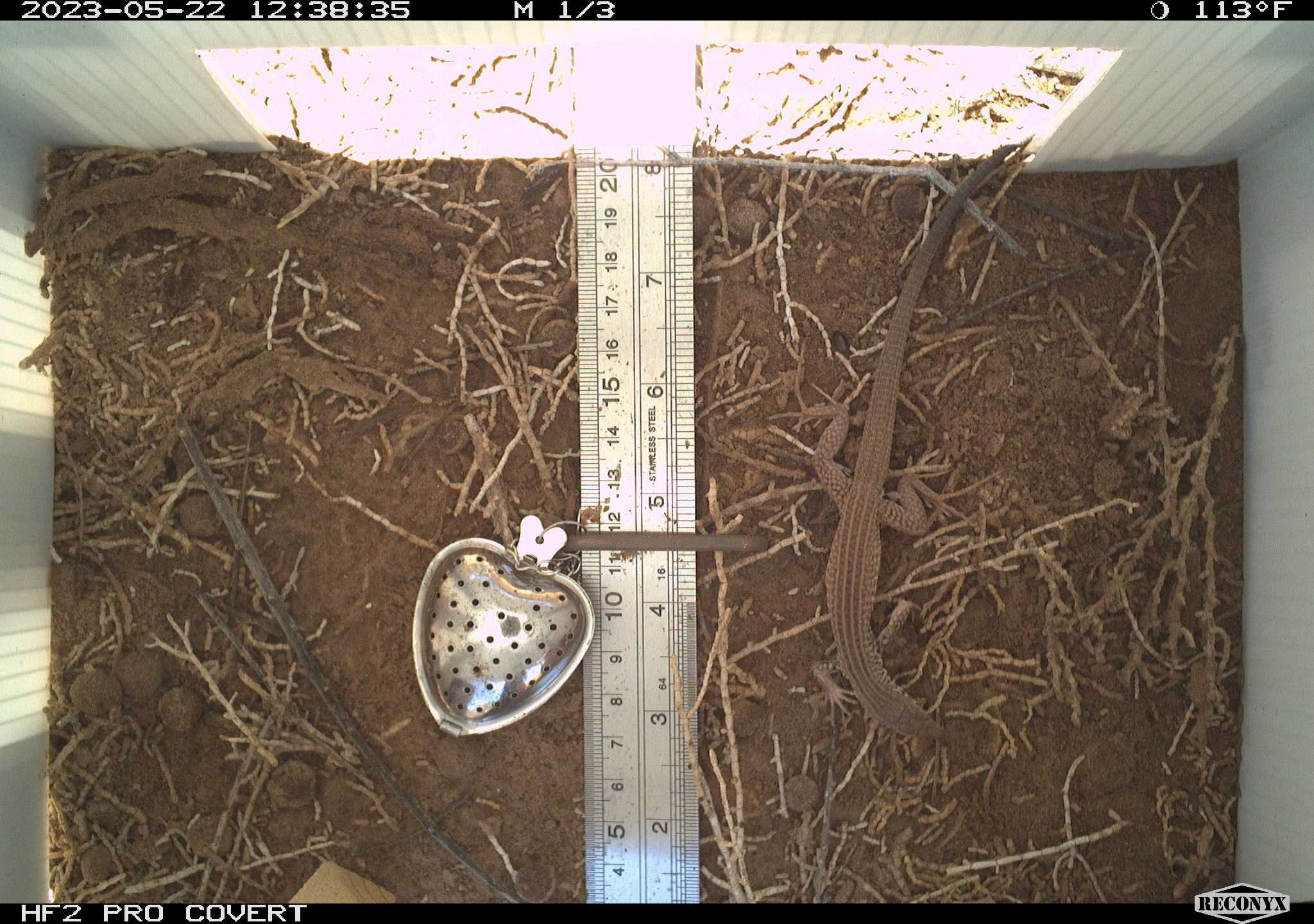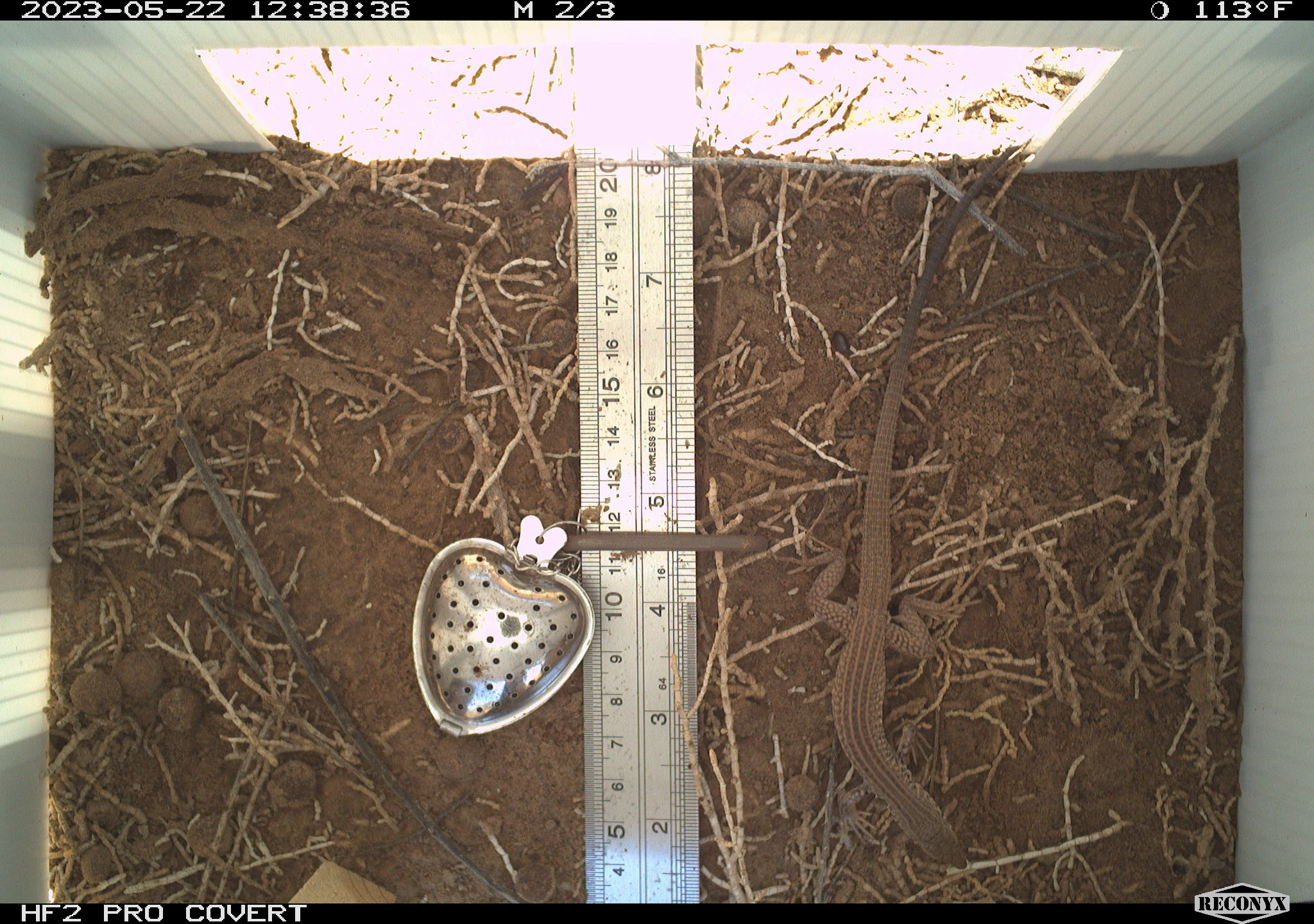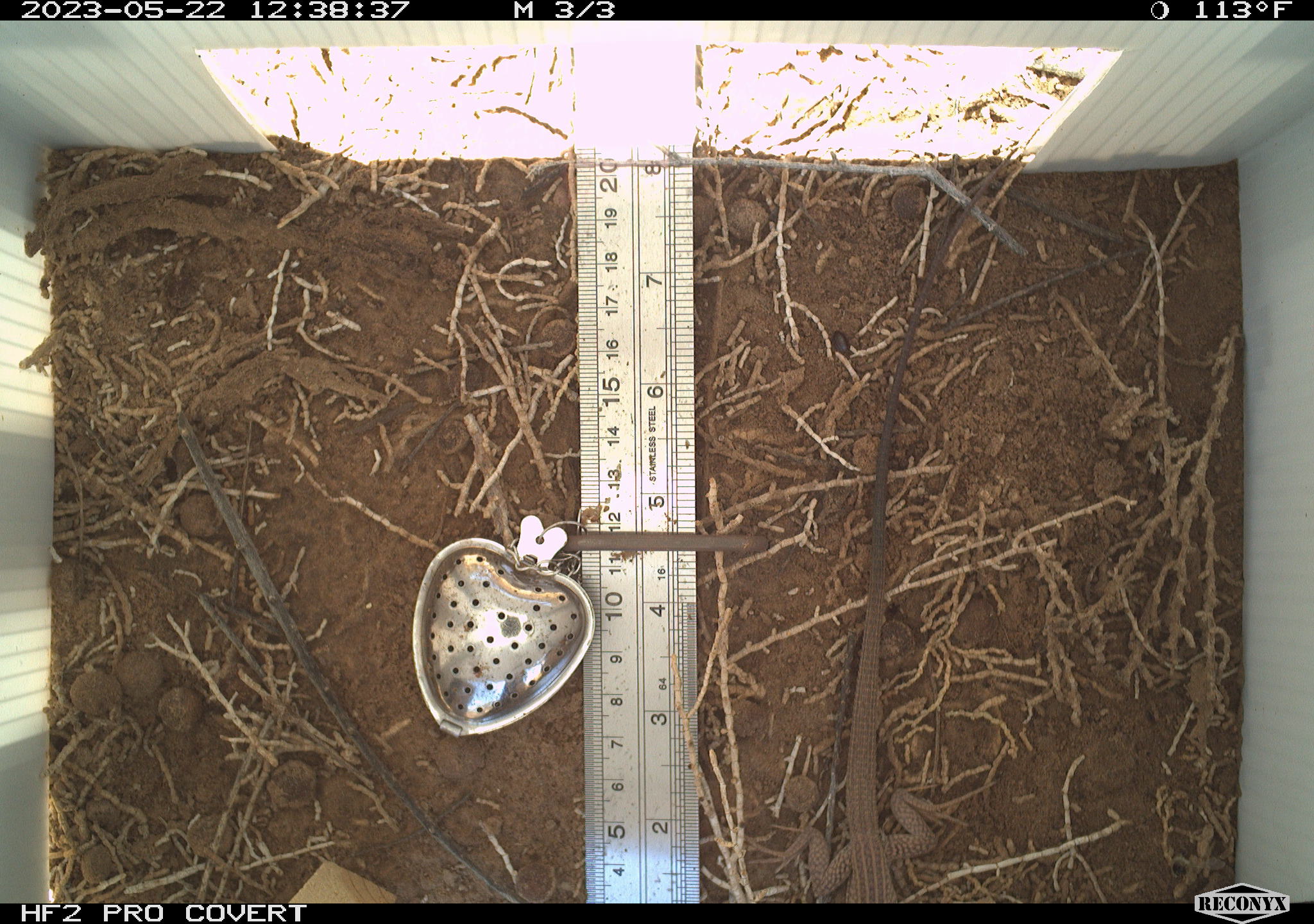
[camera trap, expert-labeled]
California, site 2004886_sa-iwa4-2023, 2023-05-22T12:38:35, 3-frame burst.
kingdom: Animalia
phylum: Chordata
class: Reptilia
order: Squamata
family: Teiidae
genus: Aspidoscelis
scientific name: Aspidoscelis tigris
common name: western whiptail